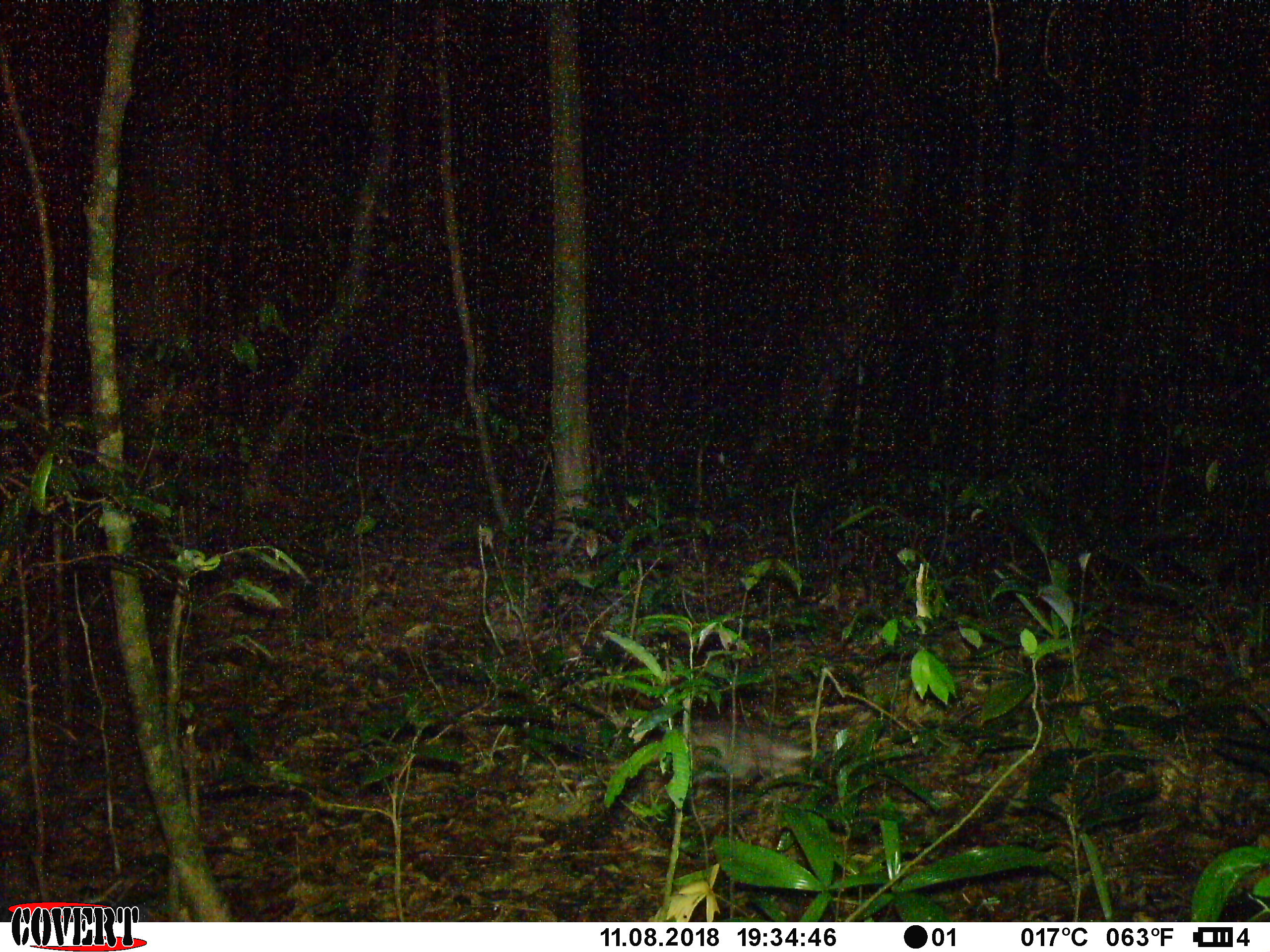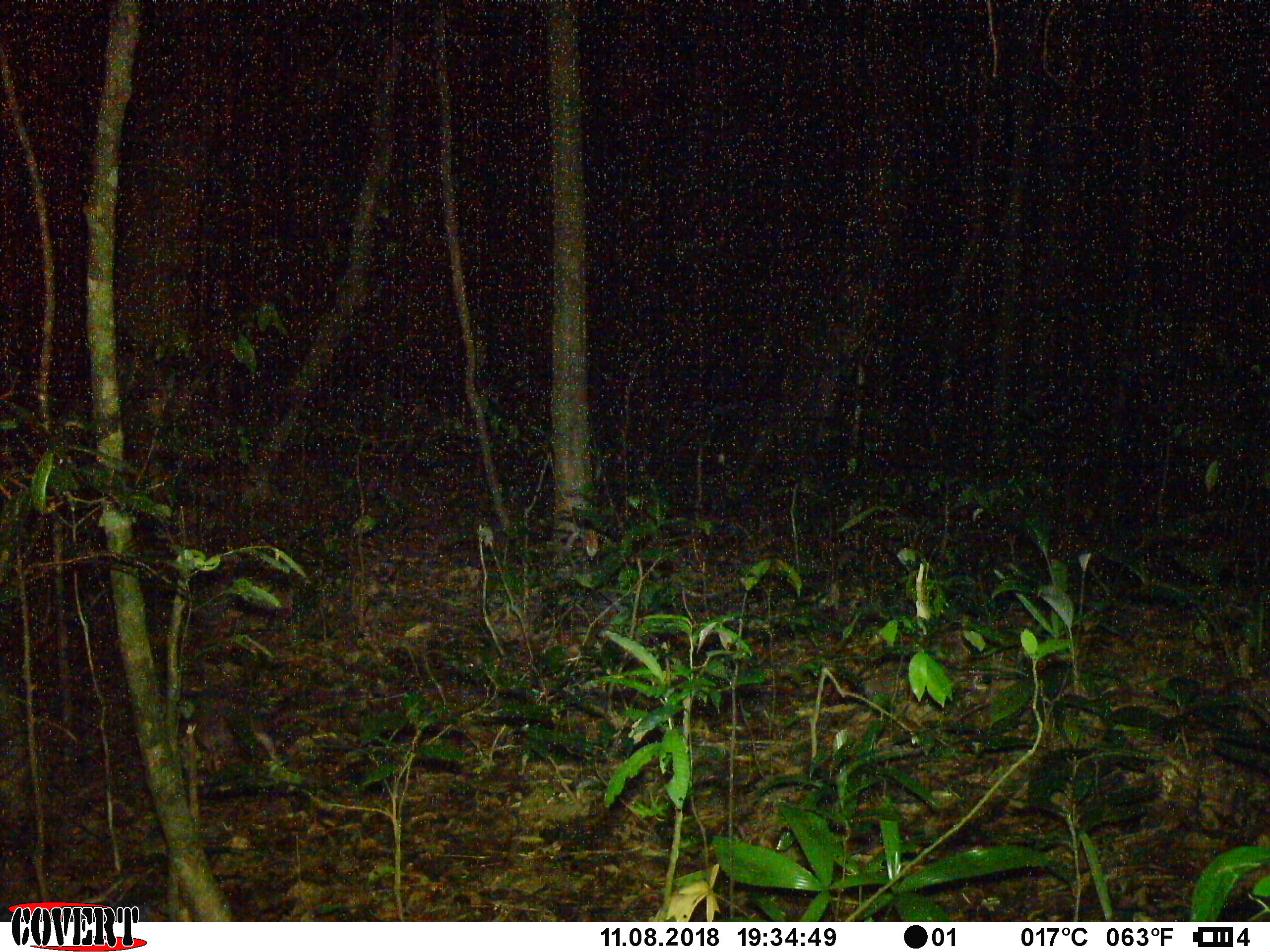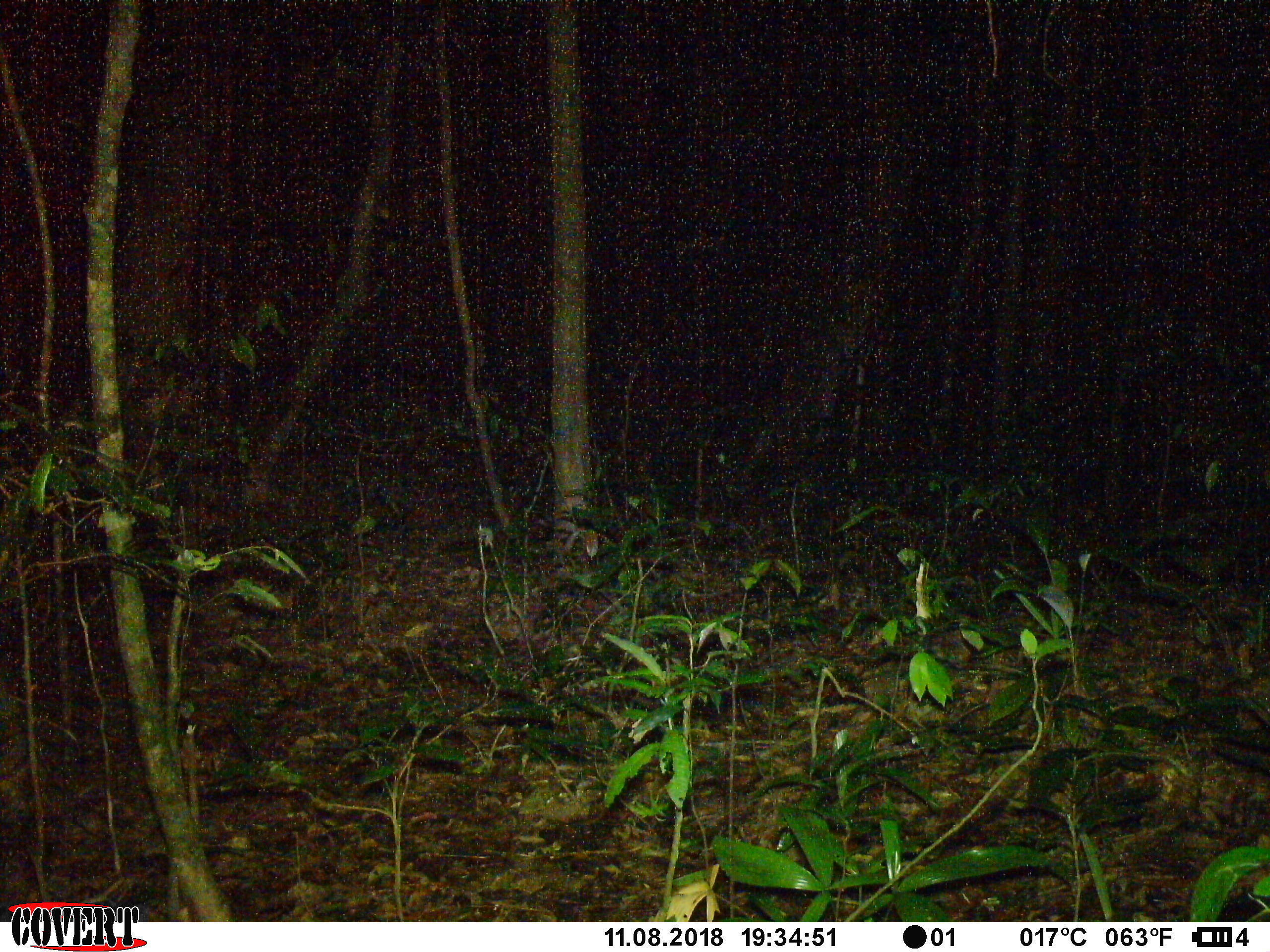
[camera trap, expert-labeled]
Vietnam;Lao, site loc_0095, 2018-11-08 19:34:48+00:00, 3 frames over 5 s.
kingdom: Animalia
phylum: Chordata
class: Mammalia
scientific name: Mammalia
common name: mammal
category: unidentified small mammal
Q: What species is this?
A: Unidentified small mammal (mammal) (Mammalia).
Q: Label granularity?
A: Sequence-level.